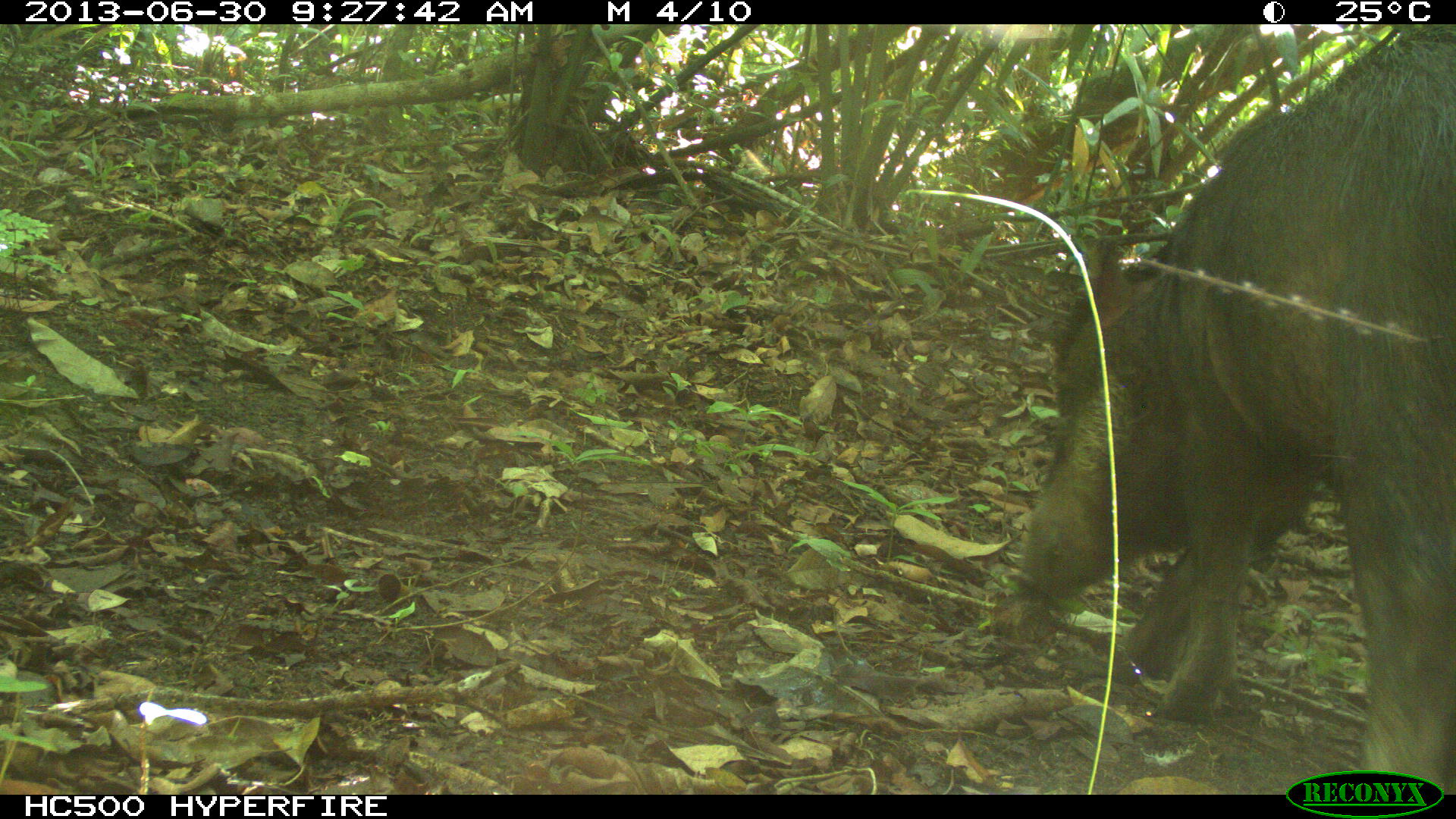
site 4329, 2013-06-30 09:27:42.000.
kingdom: Animalia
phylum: Chordata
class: Mammalia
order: Artiodactyla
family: Tayassuidae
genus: Tayassu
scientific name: Tayassu pecari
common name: white-lipped peccary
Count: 1.